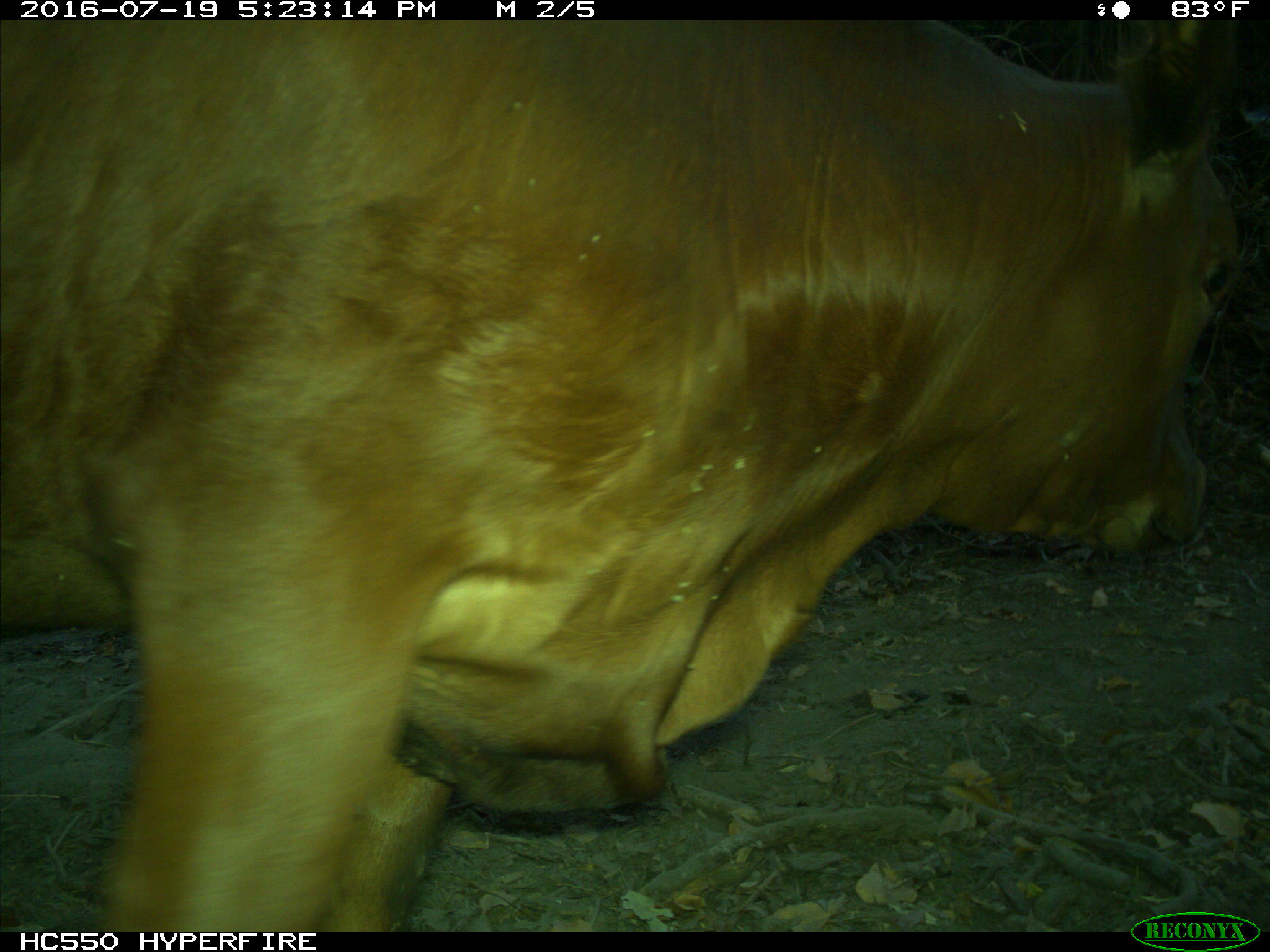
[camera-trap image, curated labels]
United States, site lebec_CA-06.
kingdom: Animalia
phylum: Chordata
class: Mammalia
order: Artiodactyla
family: Bovidae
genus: Bos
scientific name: Bos taurus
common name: domestic cow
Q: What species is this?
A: Bos taurus (domestic cow).